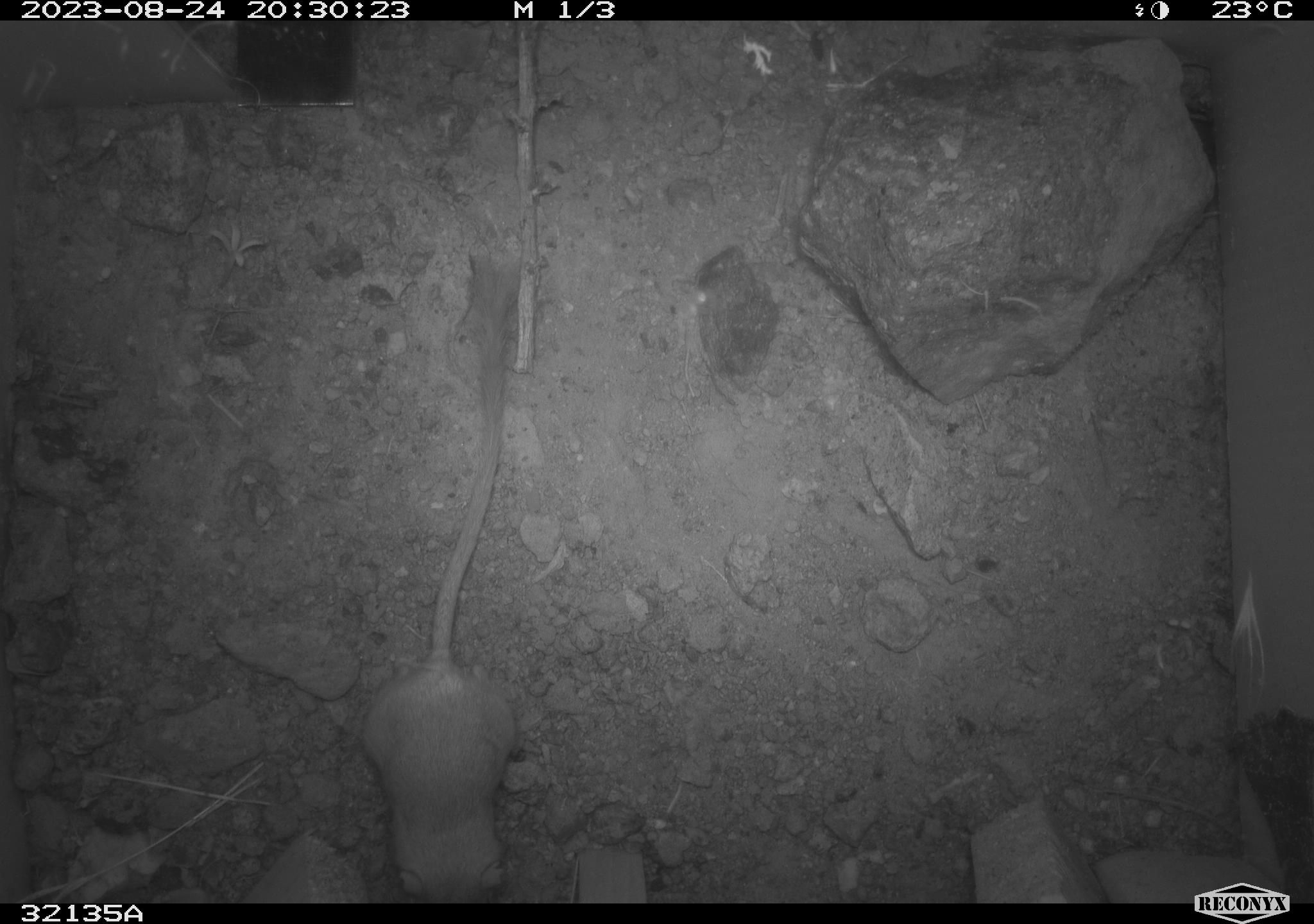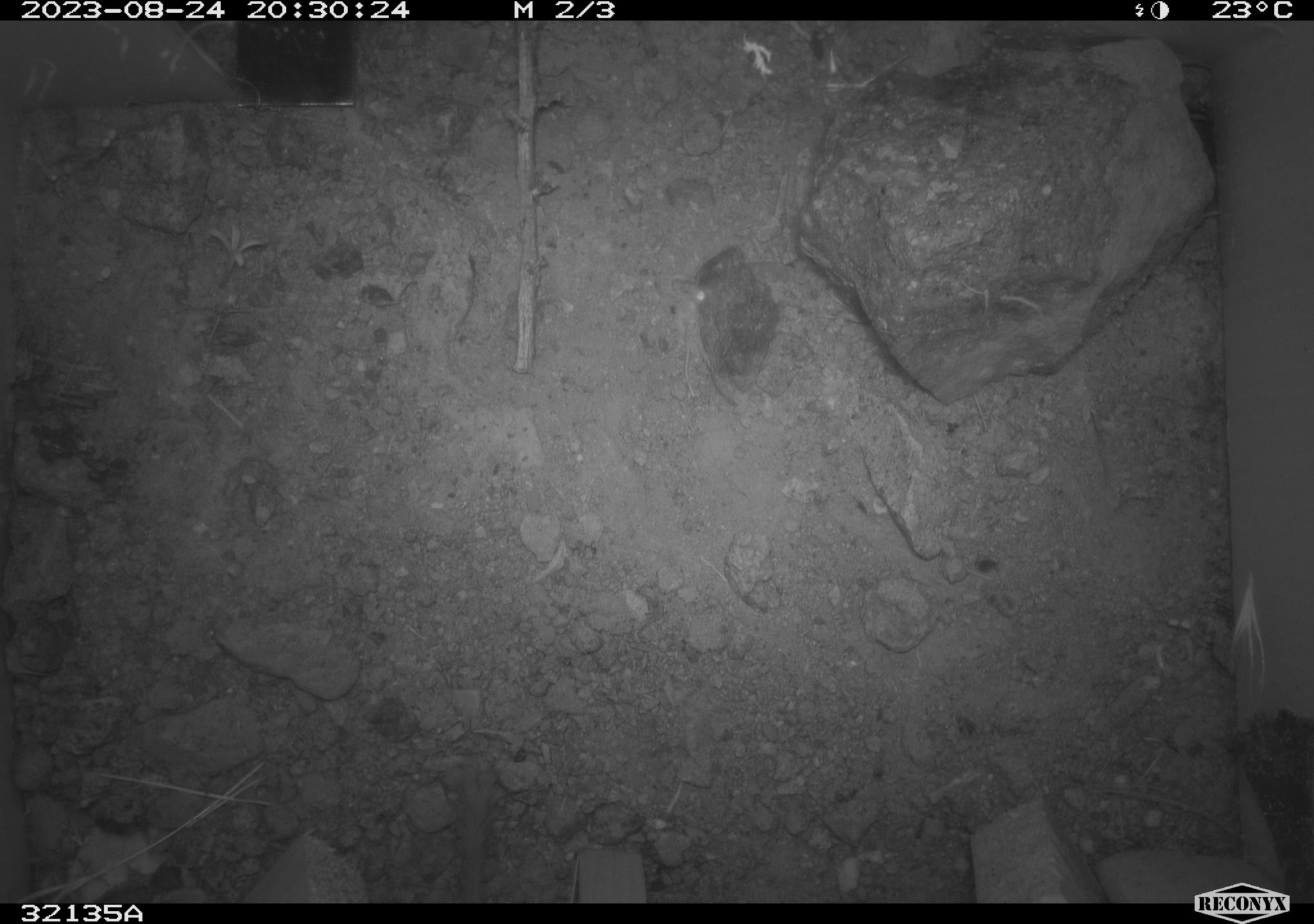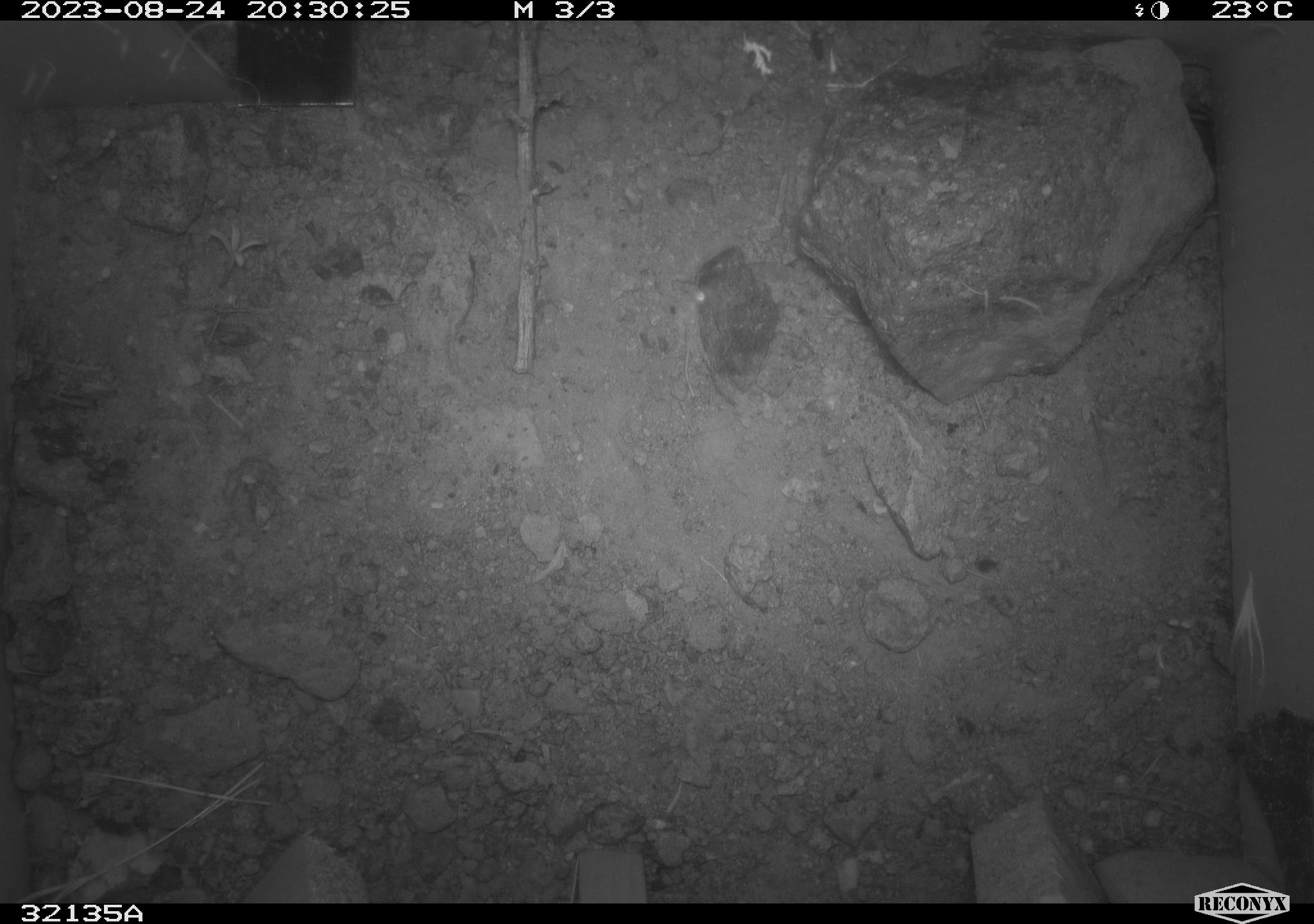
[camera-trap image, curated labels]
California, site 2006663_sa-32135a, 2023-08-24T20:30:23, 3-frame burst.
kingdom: Animalia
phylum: Chordata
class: Mammalia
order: Rodentia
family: Heteromyidae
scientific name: Heteromyidae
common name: kangaroo rats and pocket mice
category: heteromyidae family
Heteromyidae family (kangaroo rats and pocket mice) (Heteromyidae).